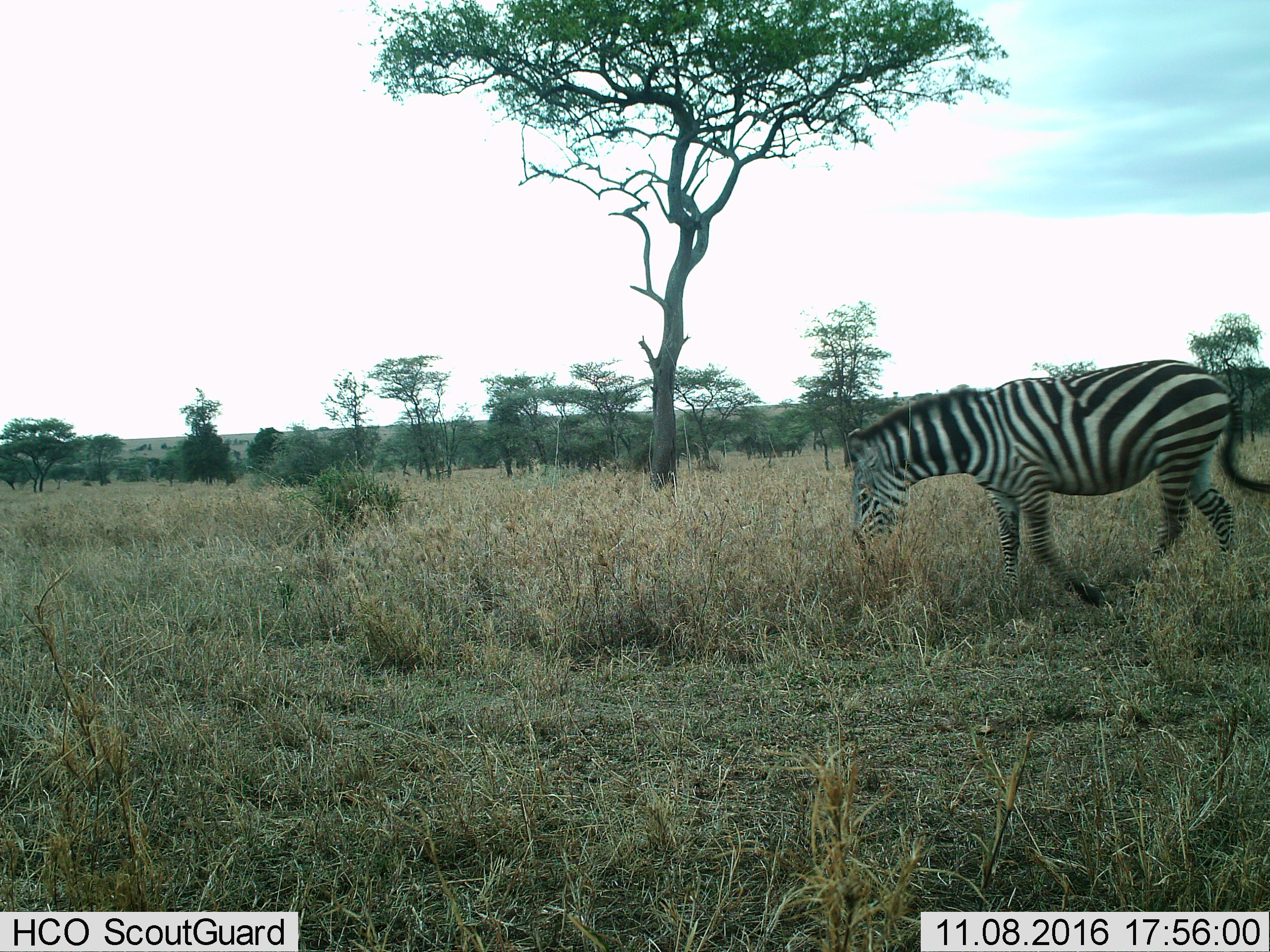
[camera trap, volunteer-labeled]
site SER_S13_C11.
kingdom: Animalia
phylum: Chordata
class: Mammalia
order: Perissodactyla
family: Equidae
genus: Equus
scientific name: Equus quagga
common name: plains zebra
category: zebraplains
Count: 1.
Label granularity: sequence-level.